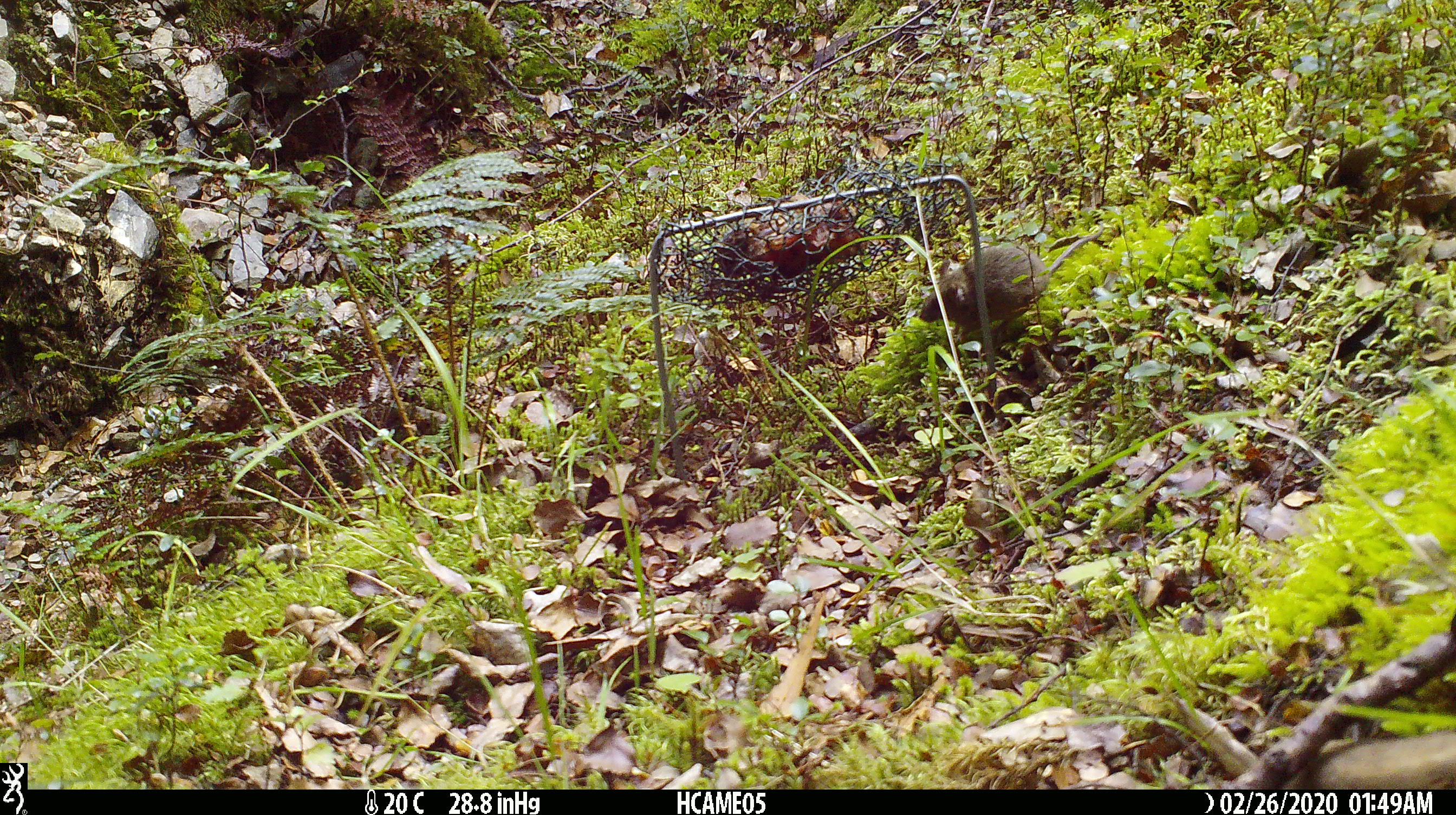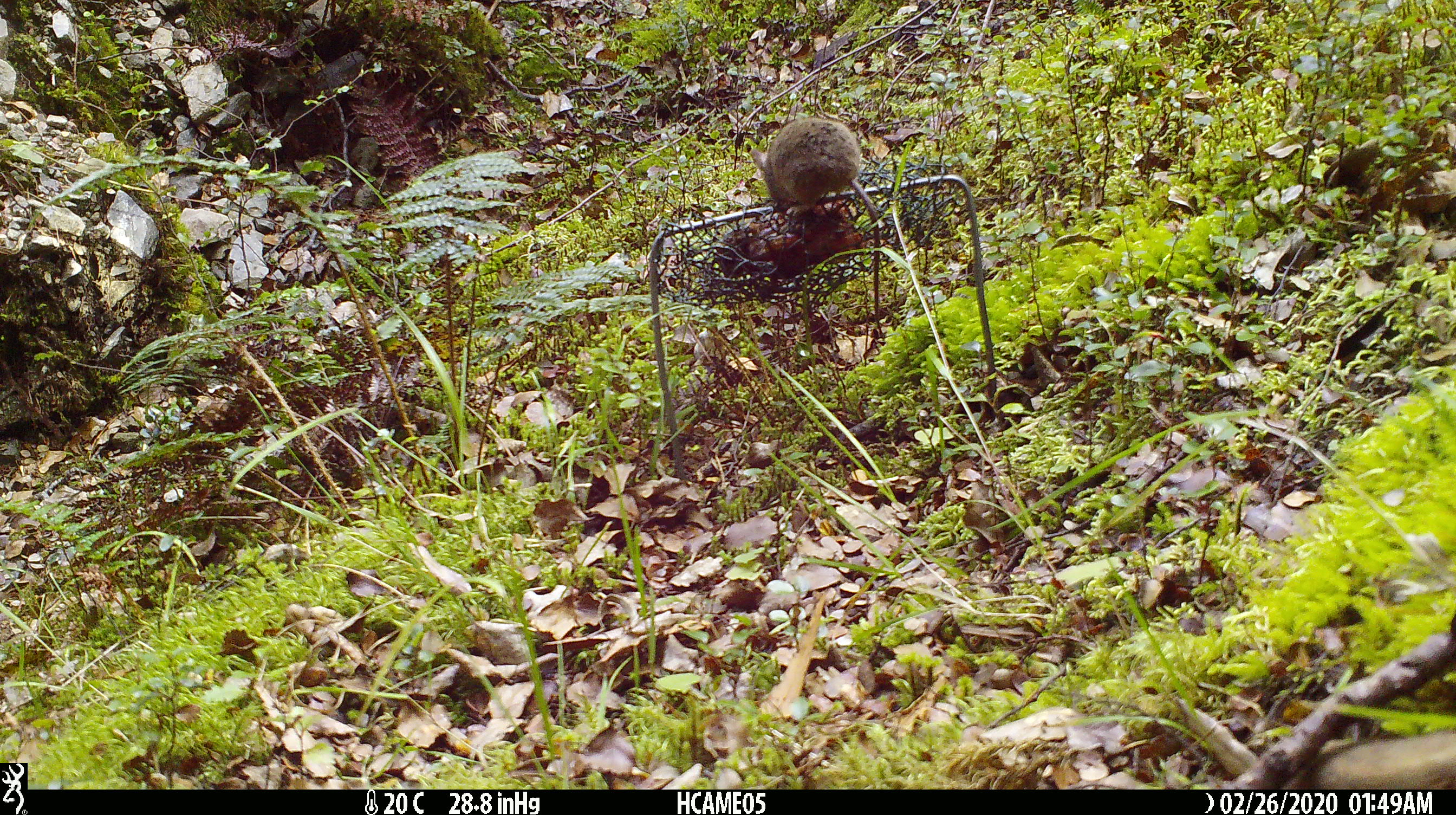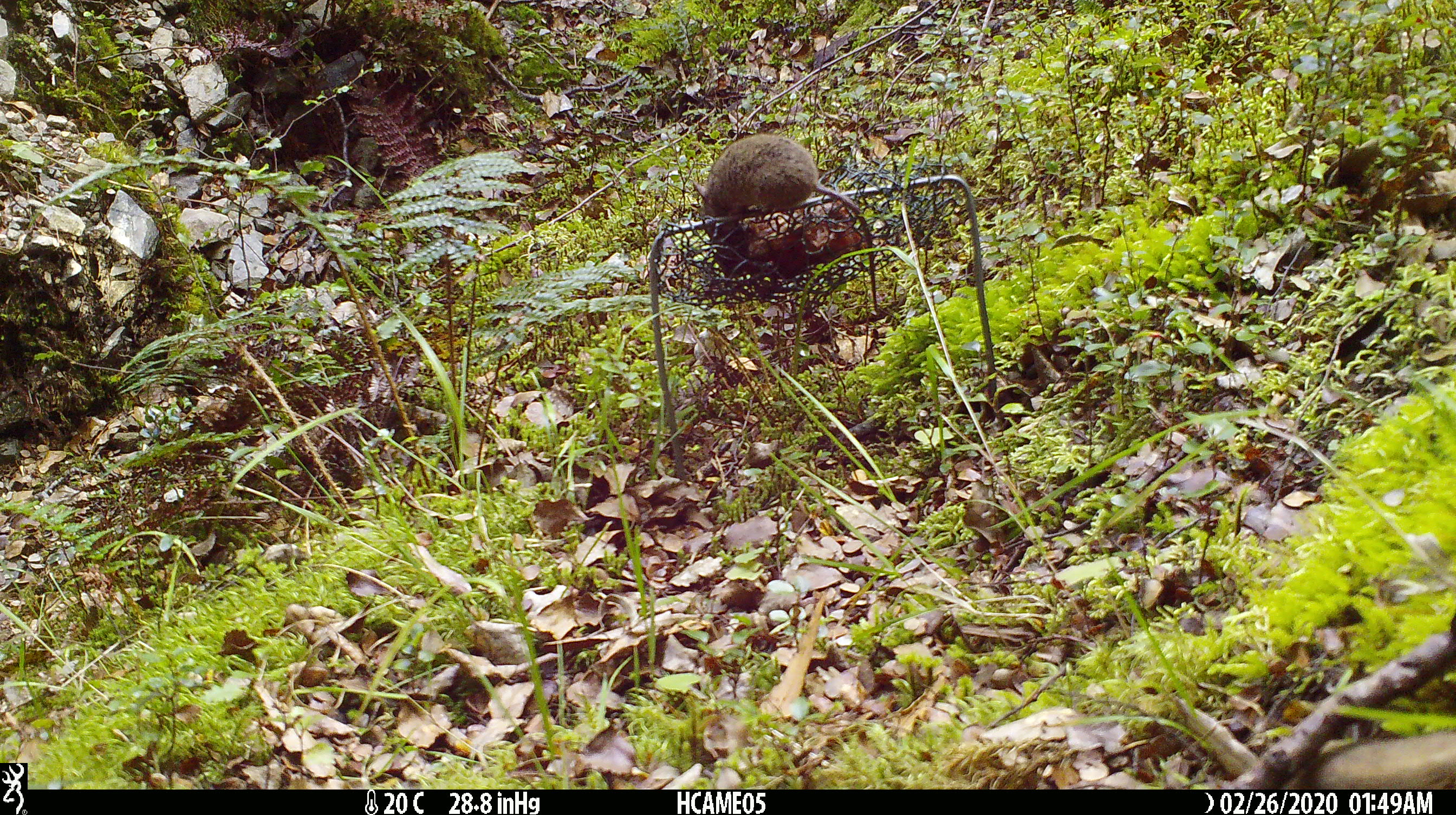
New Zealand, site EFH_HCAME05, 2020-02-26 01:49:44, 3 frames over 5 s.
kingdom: Animalia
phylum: Chordata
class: Mammalia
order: Rodentia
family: Muridae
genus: Mus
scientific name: Mus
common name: mouse